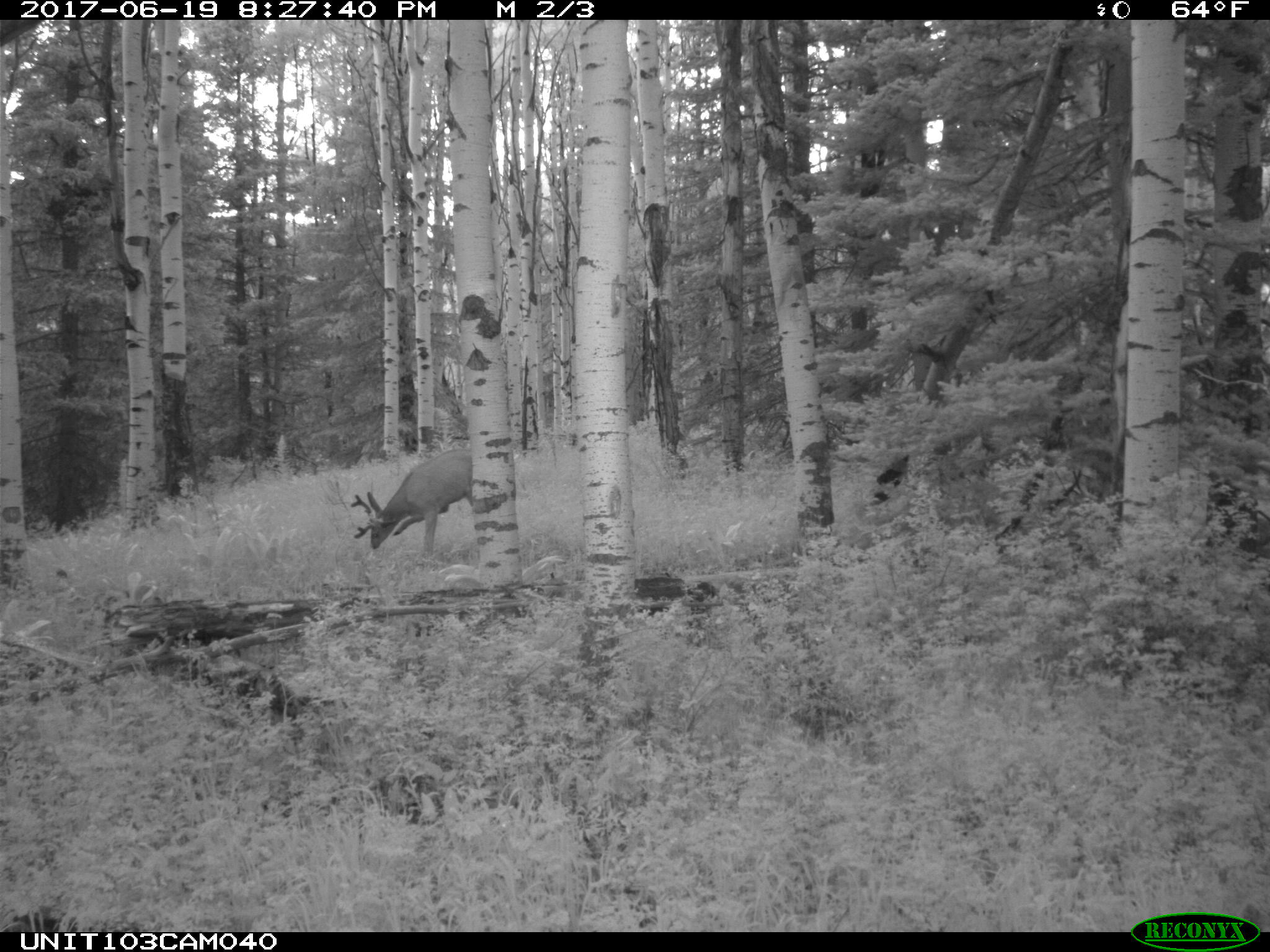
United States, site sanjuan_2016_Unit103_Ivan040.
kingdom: Animalia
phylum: Chordata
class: Mammalia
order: Artiodactyla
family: Cervidae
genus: Odocoileus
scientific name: Odocoileus hemionus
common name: mule deer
Odocoileus hemionus (mule deer).